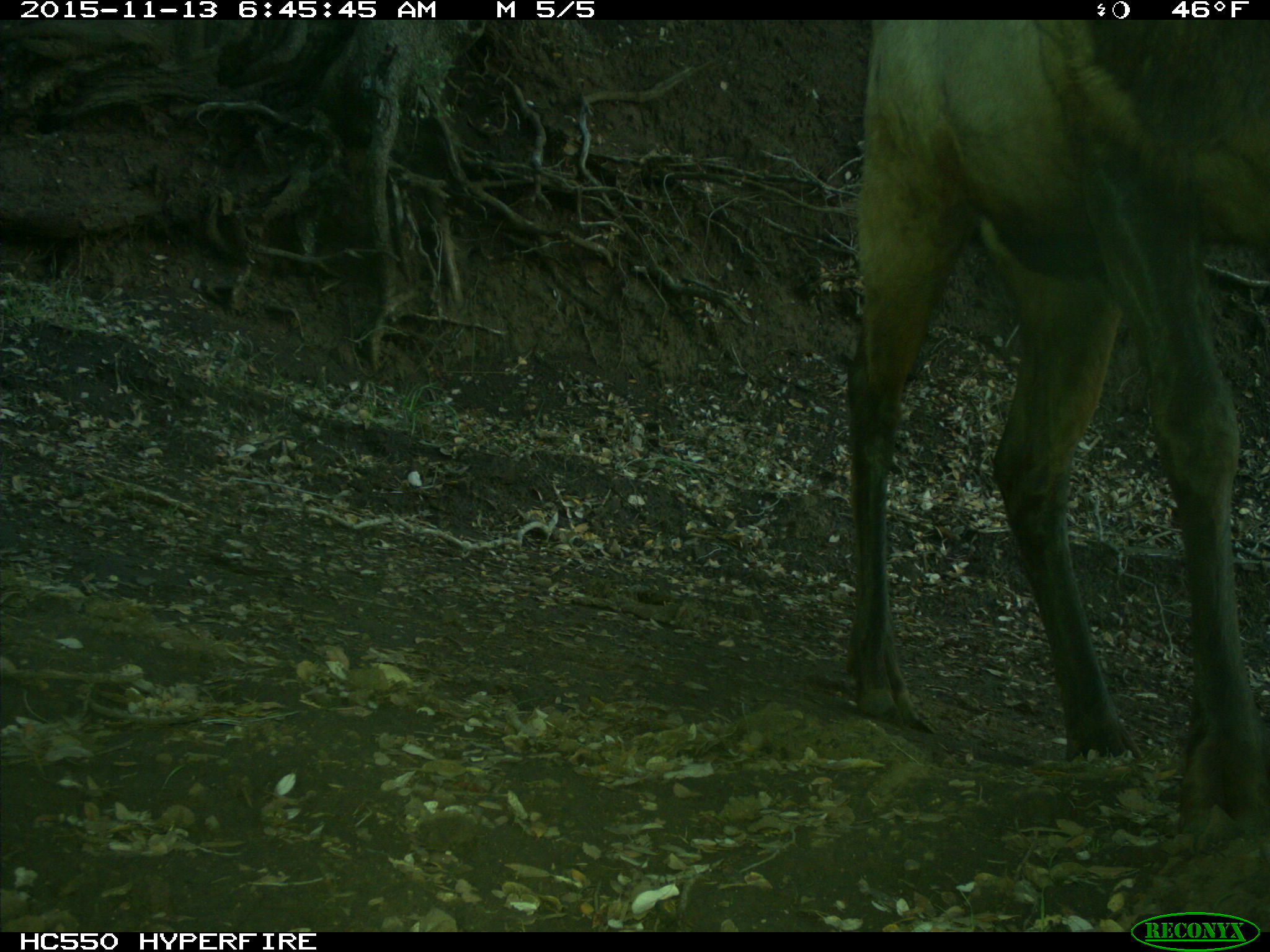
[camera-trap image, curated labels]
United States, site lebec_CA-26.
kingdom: Animalia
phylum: Chordata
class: Mammalia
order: Artiodactyla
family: Cervidae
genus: Cervus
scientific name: Cervus canadensis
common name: elk